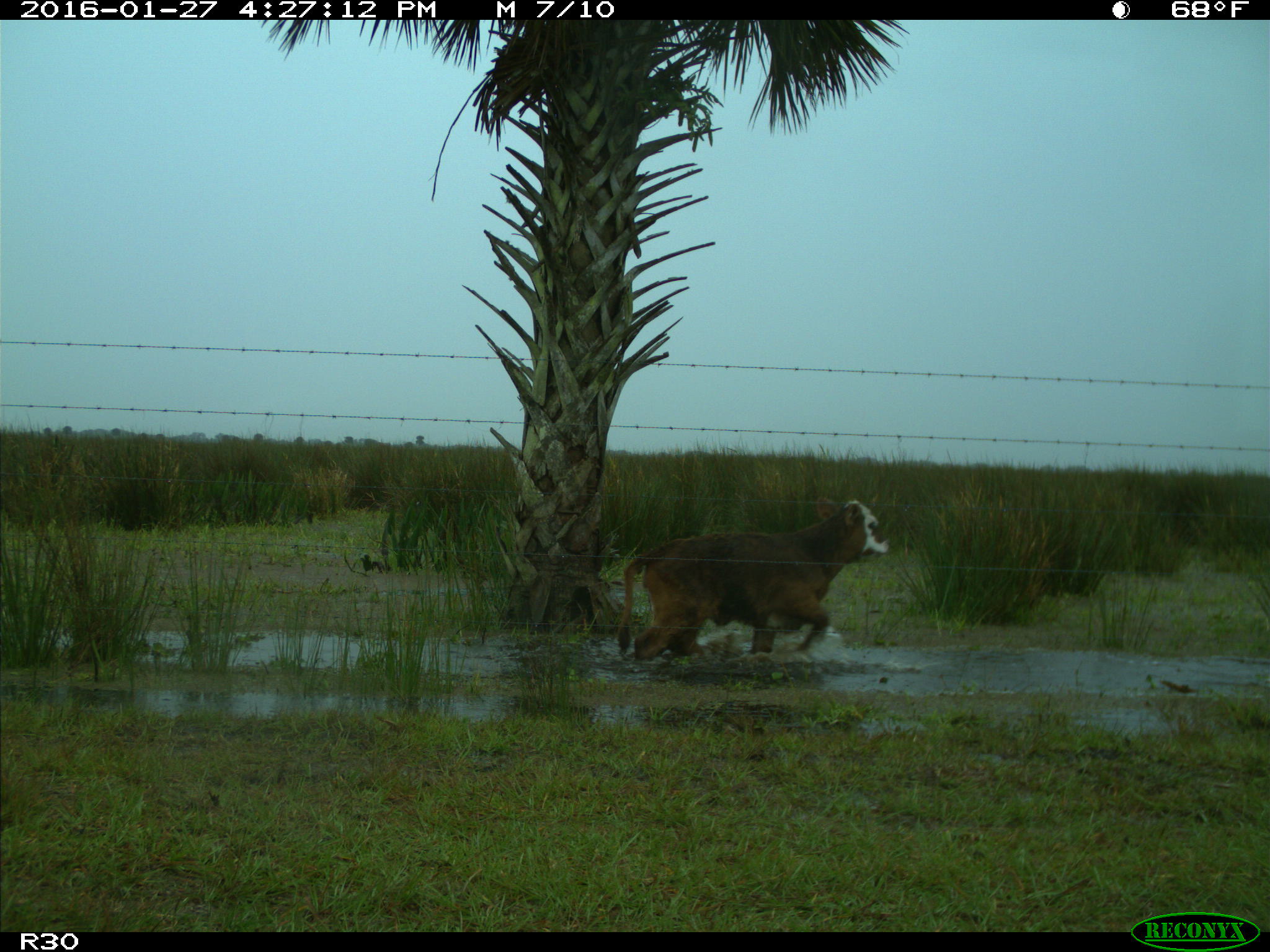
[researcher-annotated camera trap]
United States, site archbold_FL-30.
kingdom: Animalia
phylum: Chordata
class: Mammalia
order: Artiodactyla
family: Bovidae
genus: Bos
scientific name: Bos taurus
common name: domestic cow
Bos taurus (domestic cow).